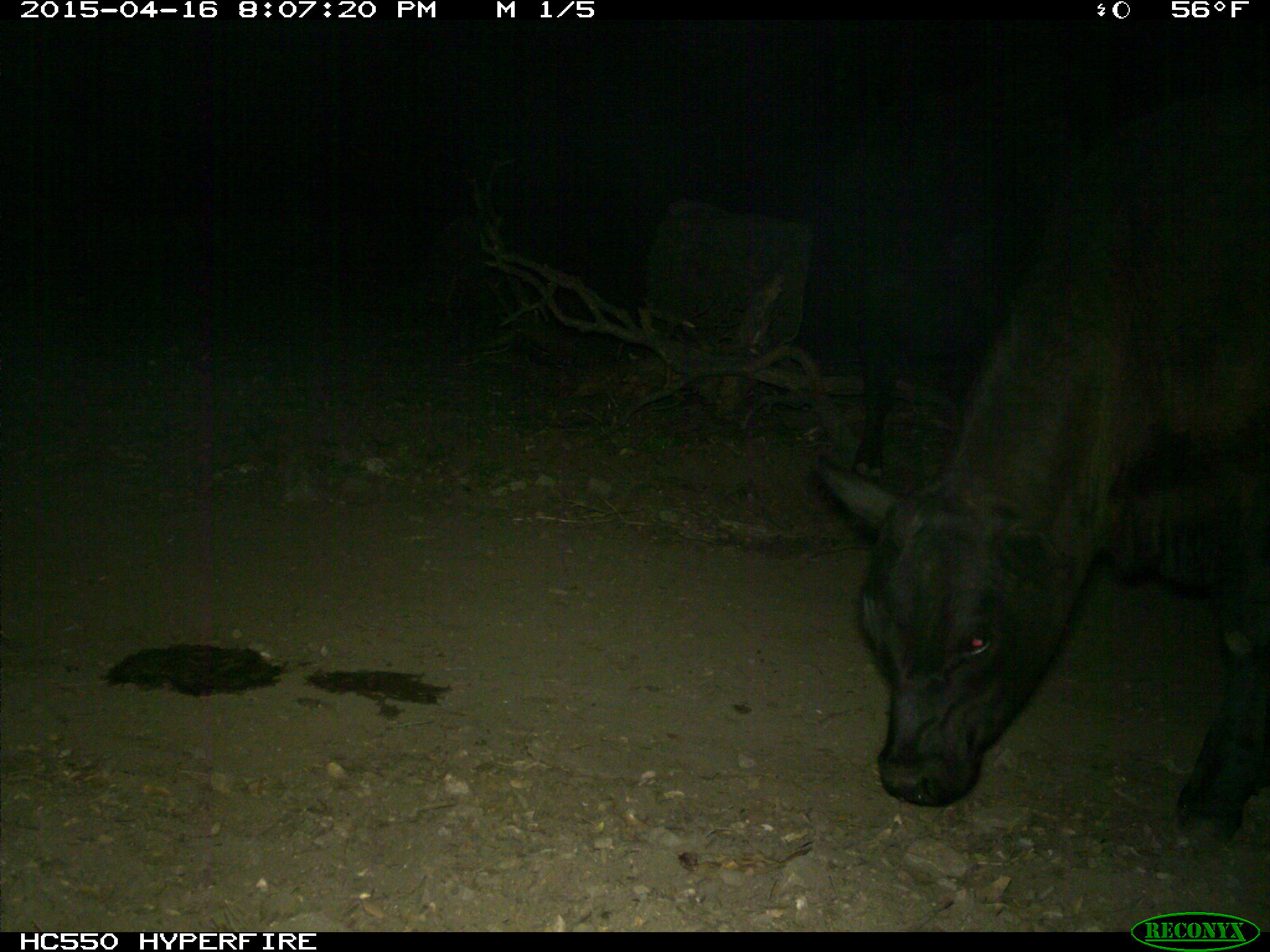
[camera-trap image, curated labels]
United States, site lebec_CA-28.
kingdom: Animalia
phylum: Chordata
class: Mammalia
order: Artiodactyla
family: Bovidae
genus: Bos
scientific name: Bos taurus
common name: domestic cow